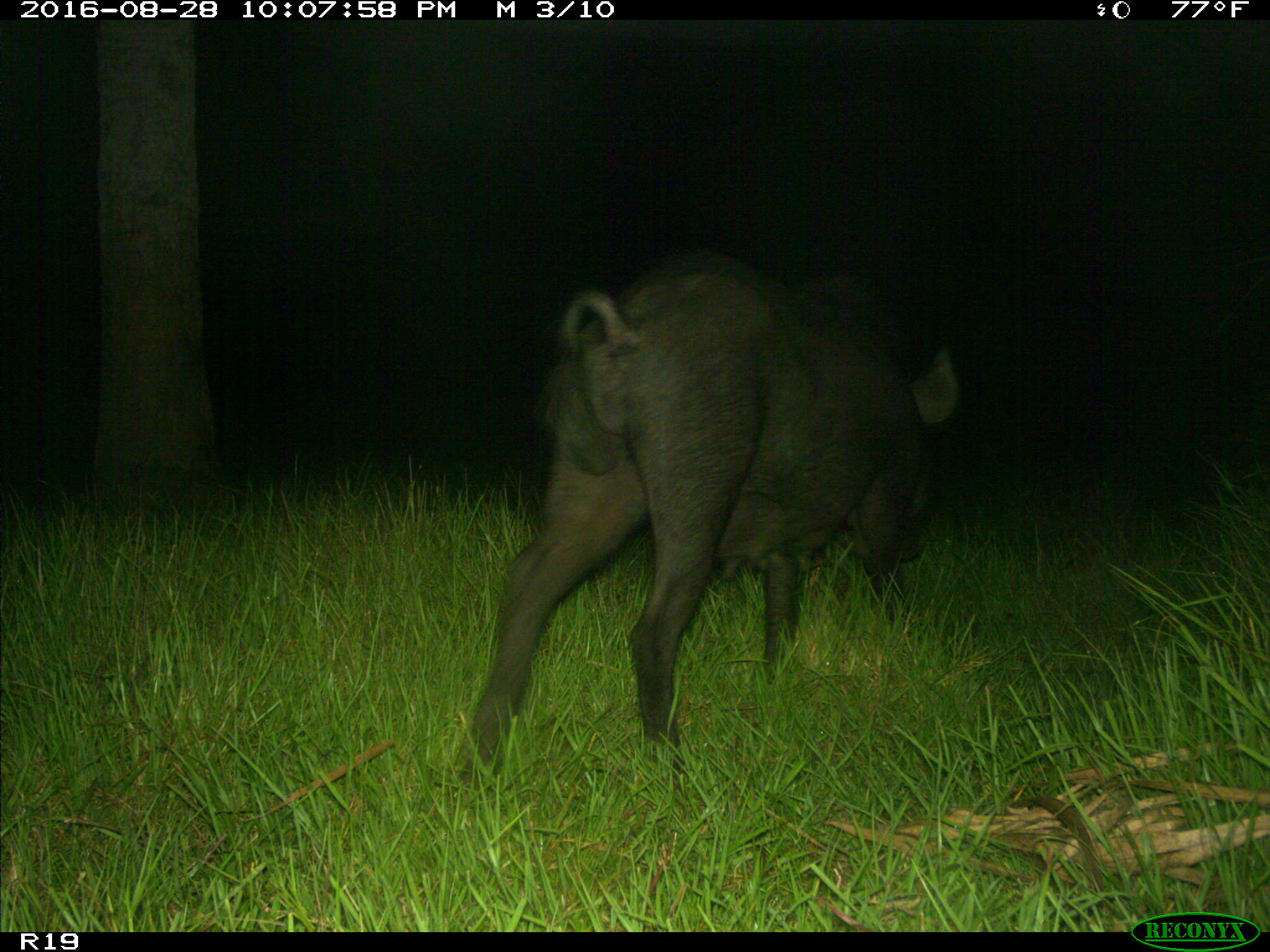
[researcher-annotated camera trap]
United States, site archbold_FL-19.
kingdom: Animalia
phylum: Chordata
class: Mammalia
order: Artiodactyla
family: Suidae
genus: Sus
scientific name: Sus scrofa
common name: wild boar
Sus scrofa (wild boar).